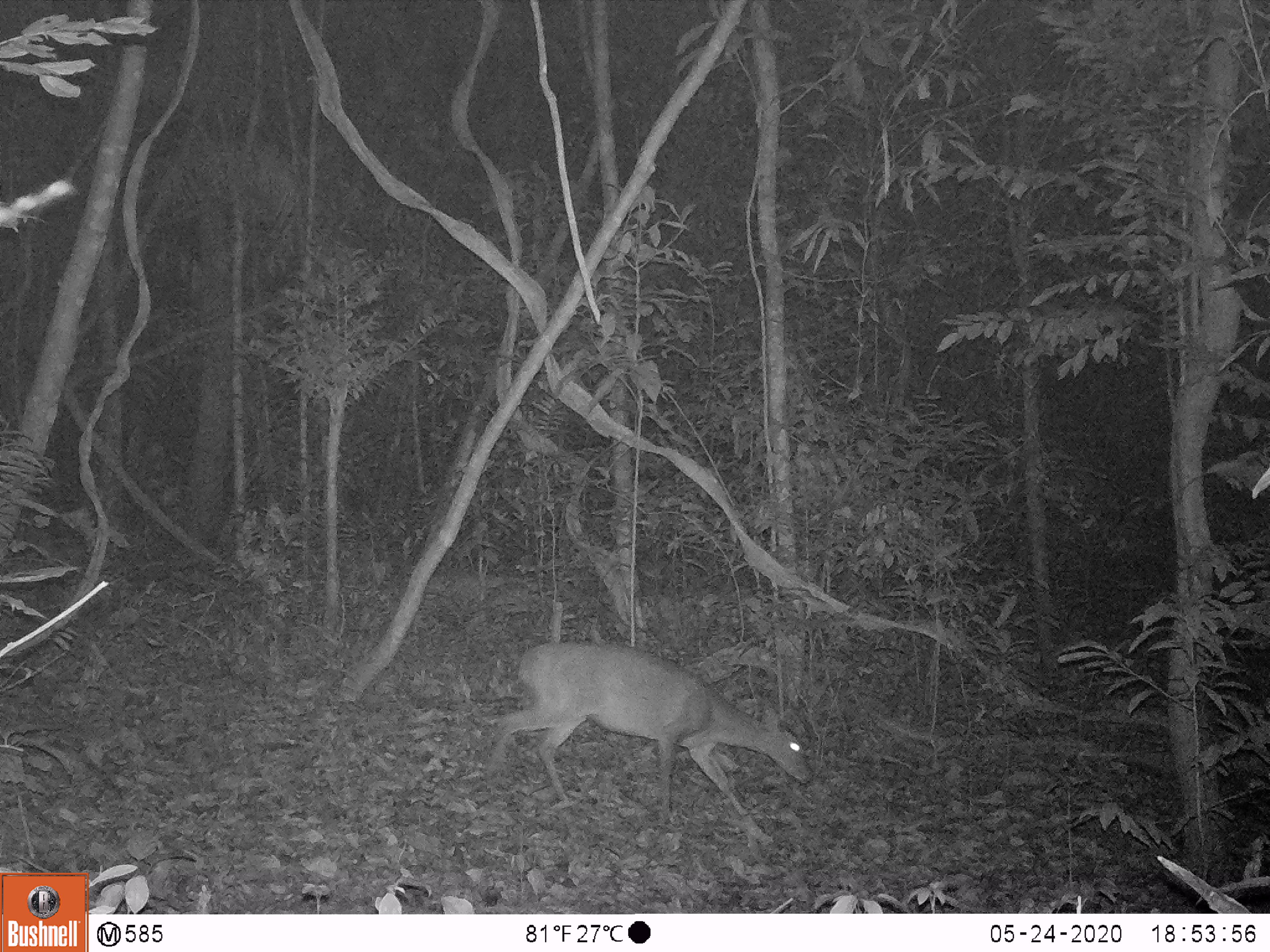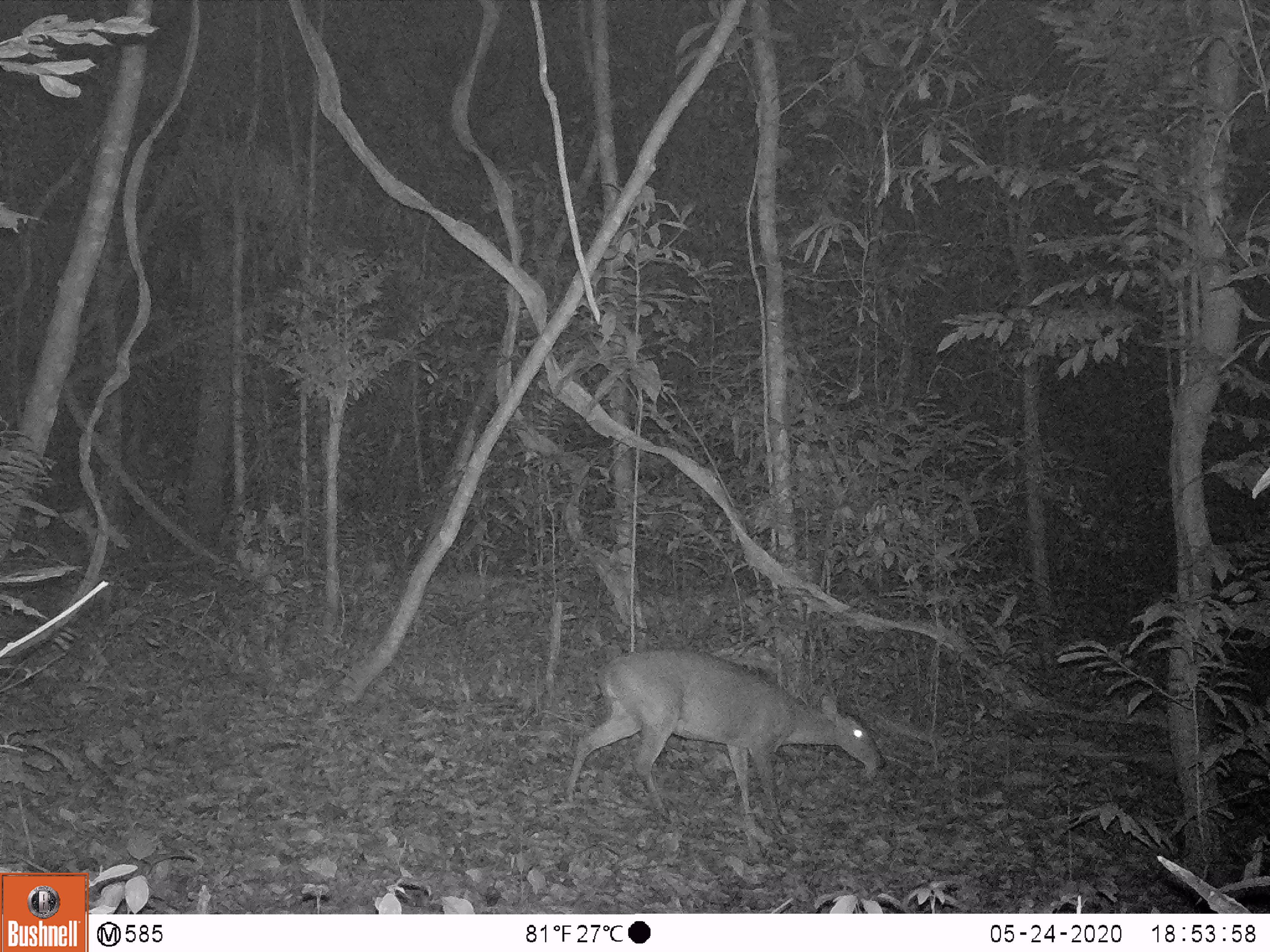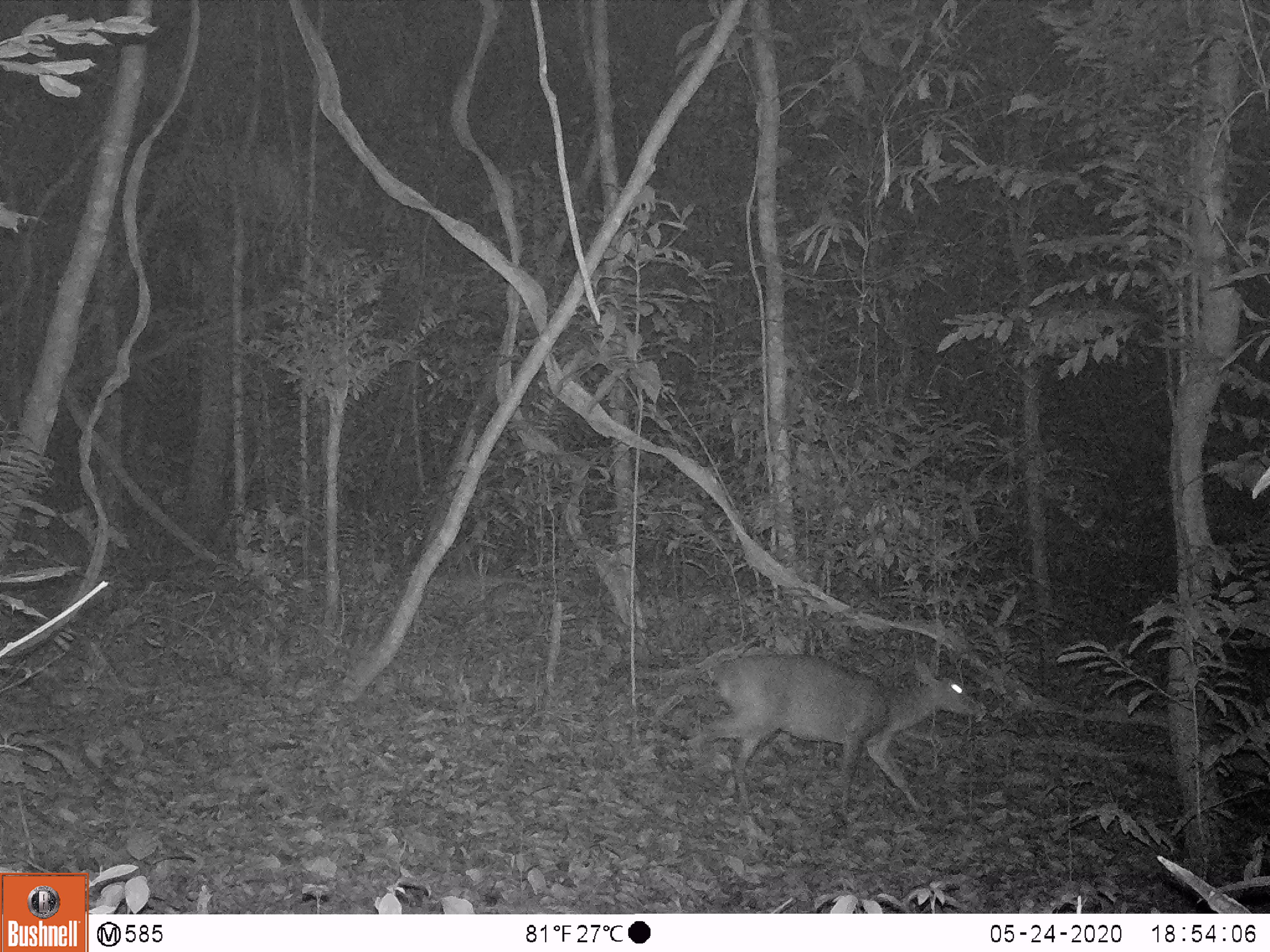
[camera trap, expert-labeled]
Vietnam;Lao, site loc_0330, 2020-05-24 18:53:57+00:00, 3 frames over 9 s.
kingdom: Animalia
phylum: Chordata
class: Mammalia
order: Artiodactyla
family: Cervidae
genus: Muntiacus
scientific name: Muntiacus vuquangensis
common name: large-antlered muntjac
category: large antlered muntjac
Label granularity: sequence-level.